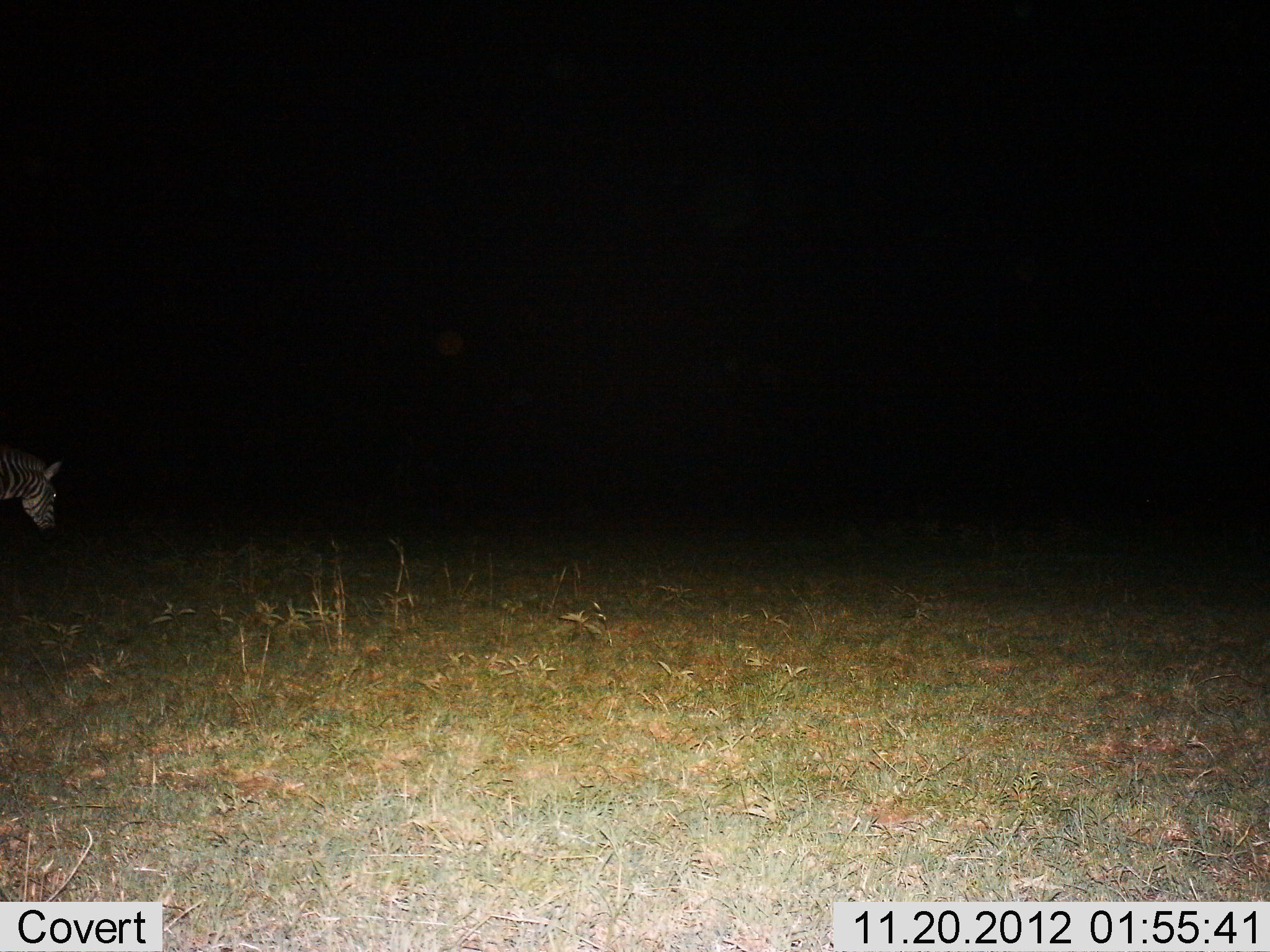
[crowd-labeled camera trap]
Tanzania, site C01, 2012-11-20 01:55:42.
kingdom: Animalia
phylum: Chordata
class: Mammalia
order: Perissodactyla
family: Equidae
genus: Equus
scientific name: Equus quagga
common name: plains zebra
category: zebra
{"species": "zebra (plains zebra) (Equus quagga)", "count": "1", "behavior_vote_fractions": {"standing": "50%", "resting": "0%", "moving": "38%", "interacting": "0%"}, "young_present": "0%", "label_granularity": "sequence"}